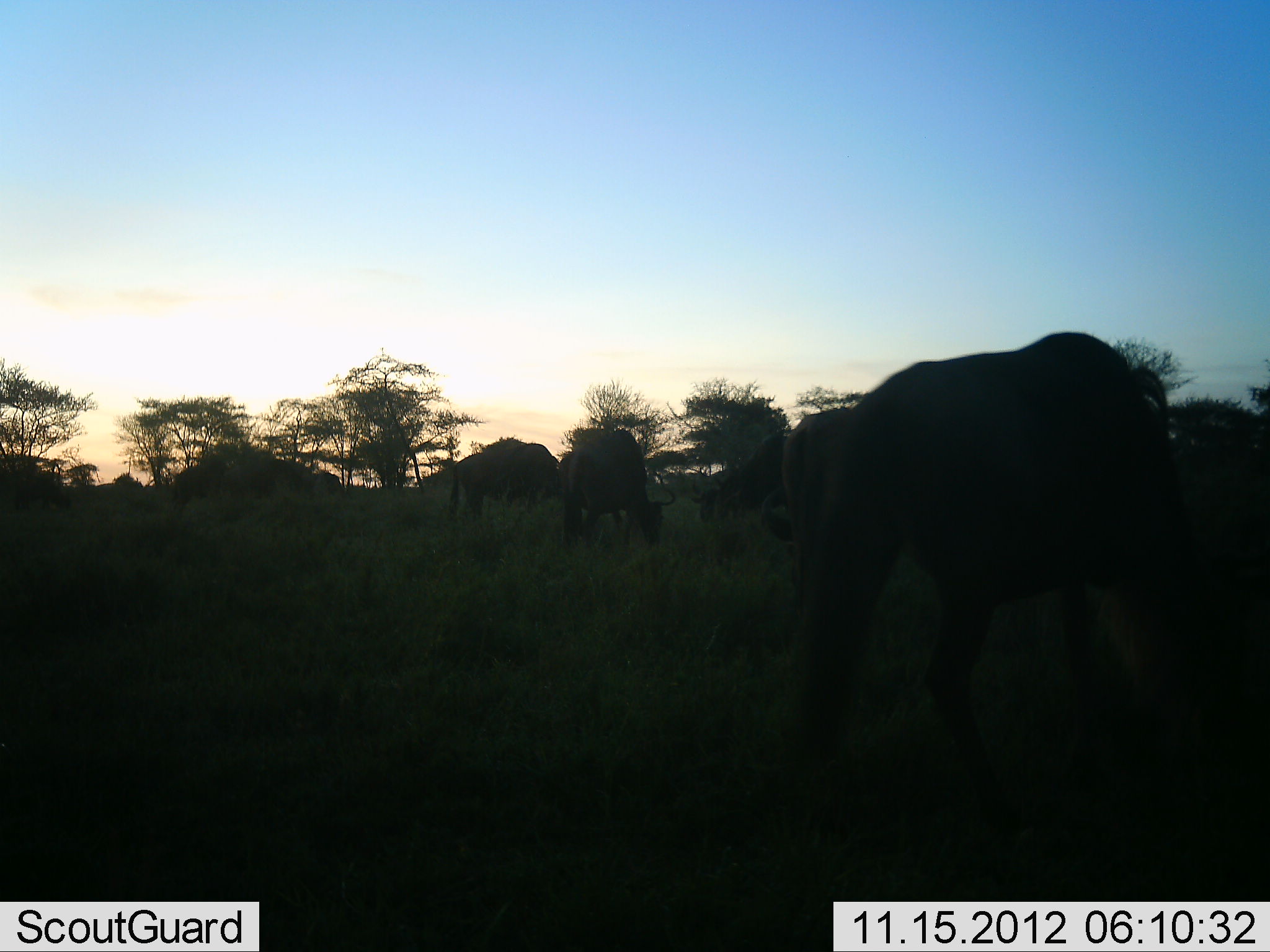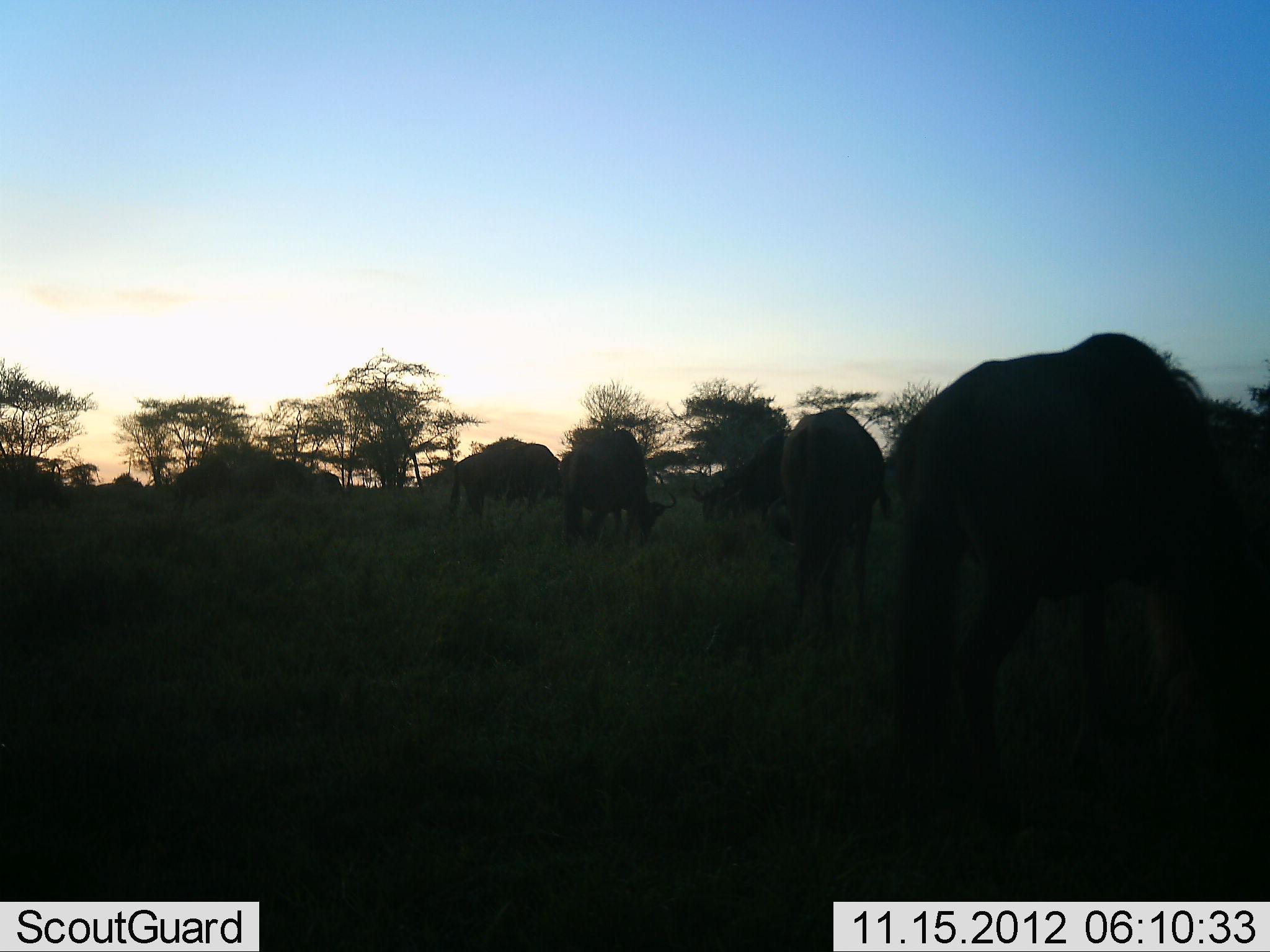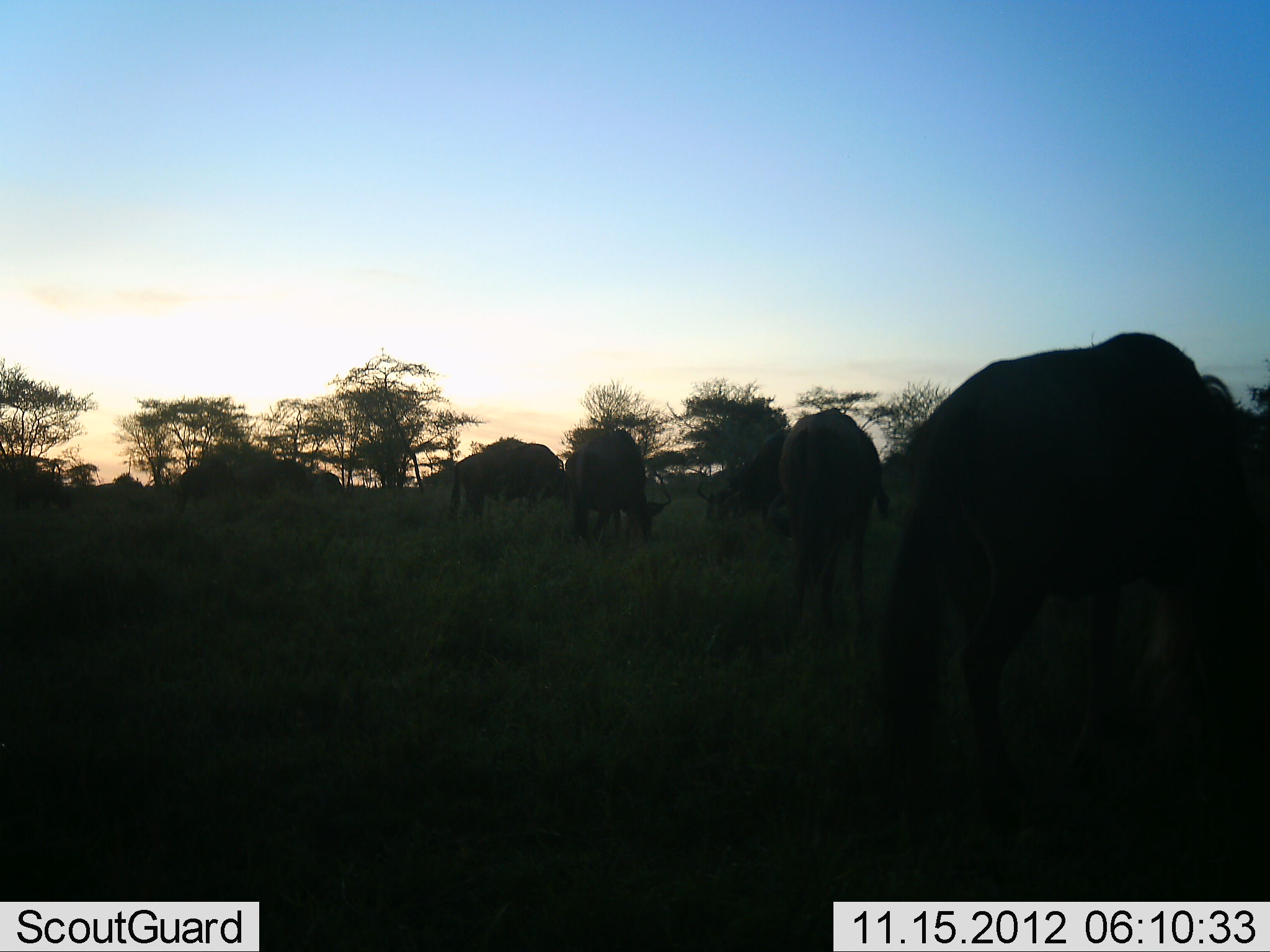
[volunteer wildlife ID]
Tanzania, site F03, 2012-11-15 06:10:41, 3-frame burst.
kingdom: Animalia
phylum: Chordata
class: Mammalia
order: Artiodactyla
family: Bovidae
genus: Connochaetes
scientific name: Connochaetes taurinus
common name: blue wildebeest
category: wildebeest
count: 7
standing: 50%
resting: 0%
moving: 0%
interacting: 0%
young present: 0%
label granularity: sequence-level